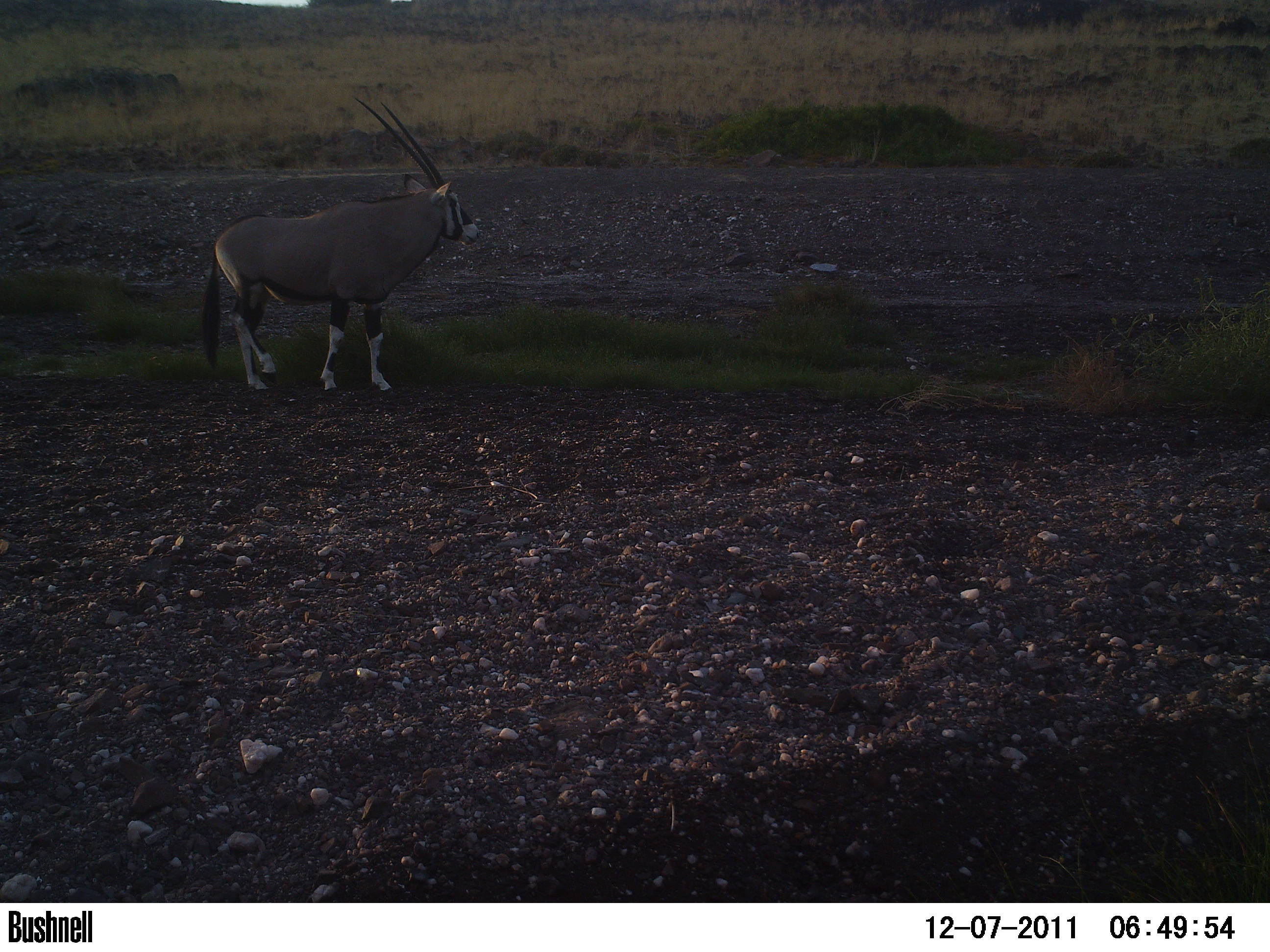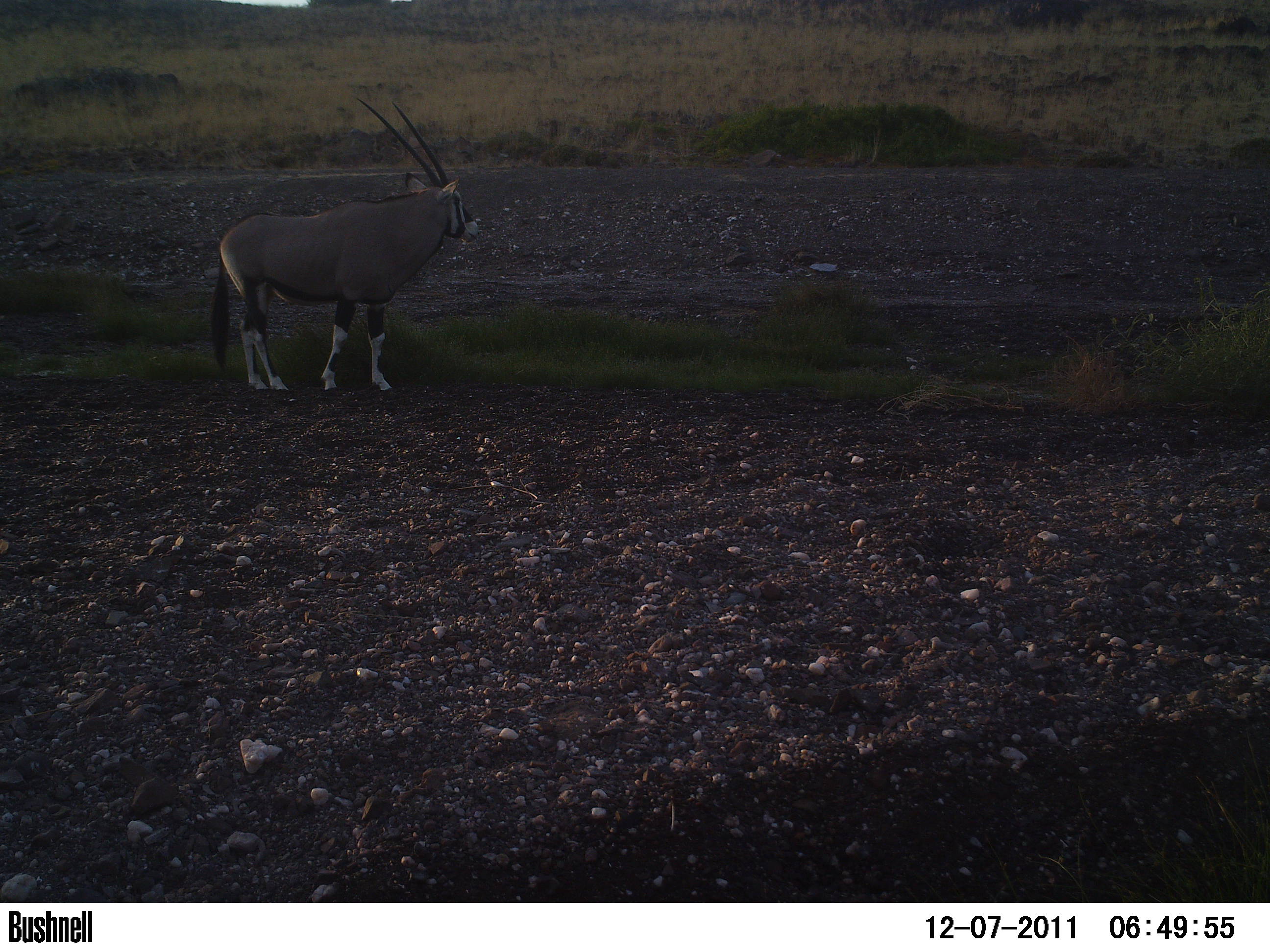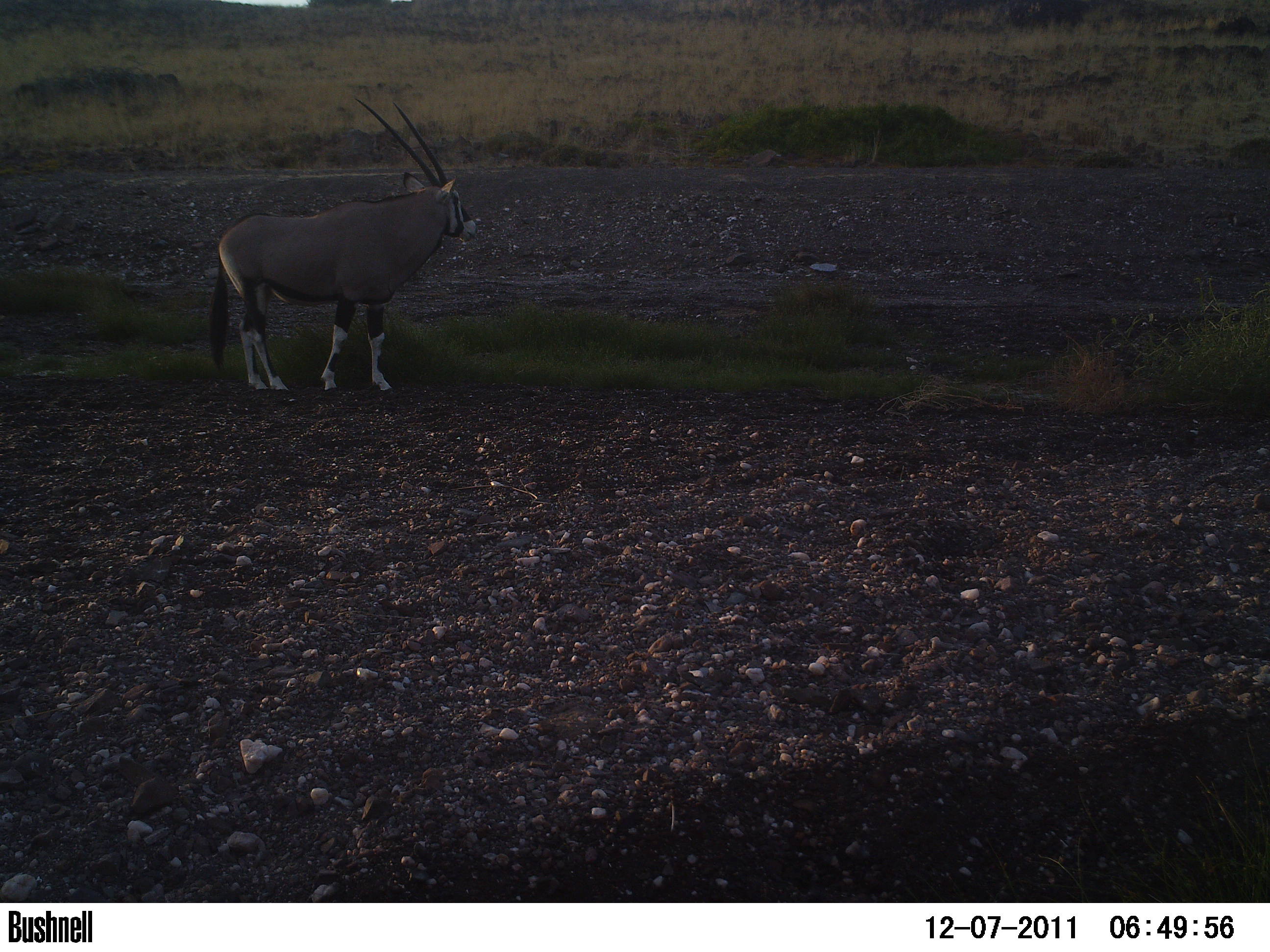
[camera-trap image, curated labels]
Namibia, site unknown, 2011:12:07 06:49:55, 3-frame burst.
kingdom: Animalia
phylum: Chordata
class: Mammalia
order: Artiodactyla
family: Bovidae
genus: Oryx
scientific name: Oryx gazella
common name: gemsbok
Oryx gazella (gemsbok).